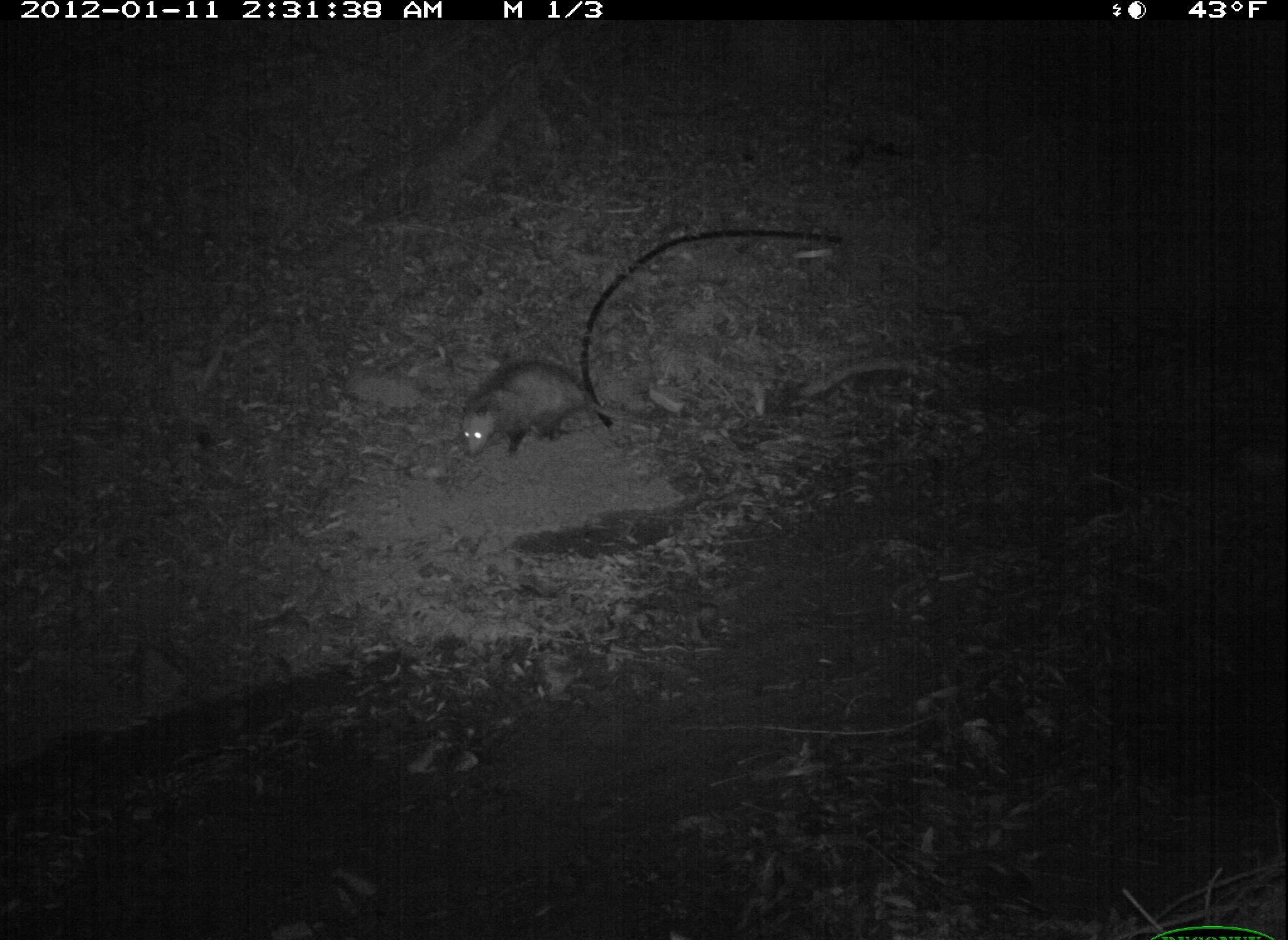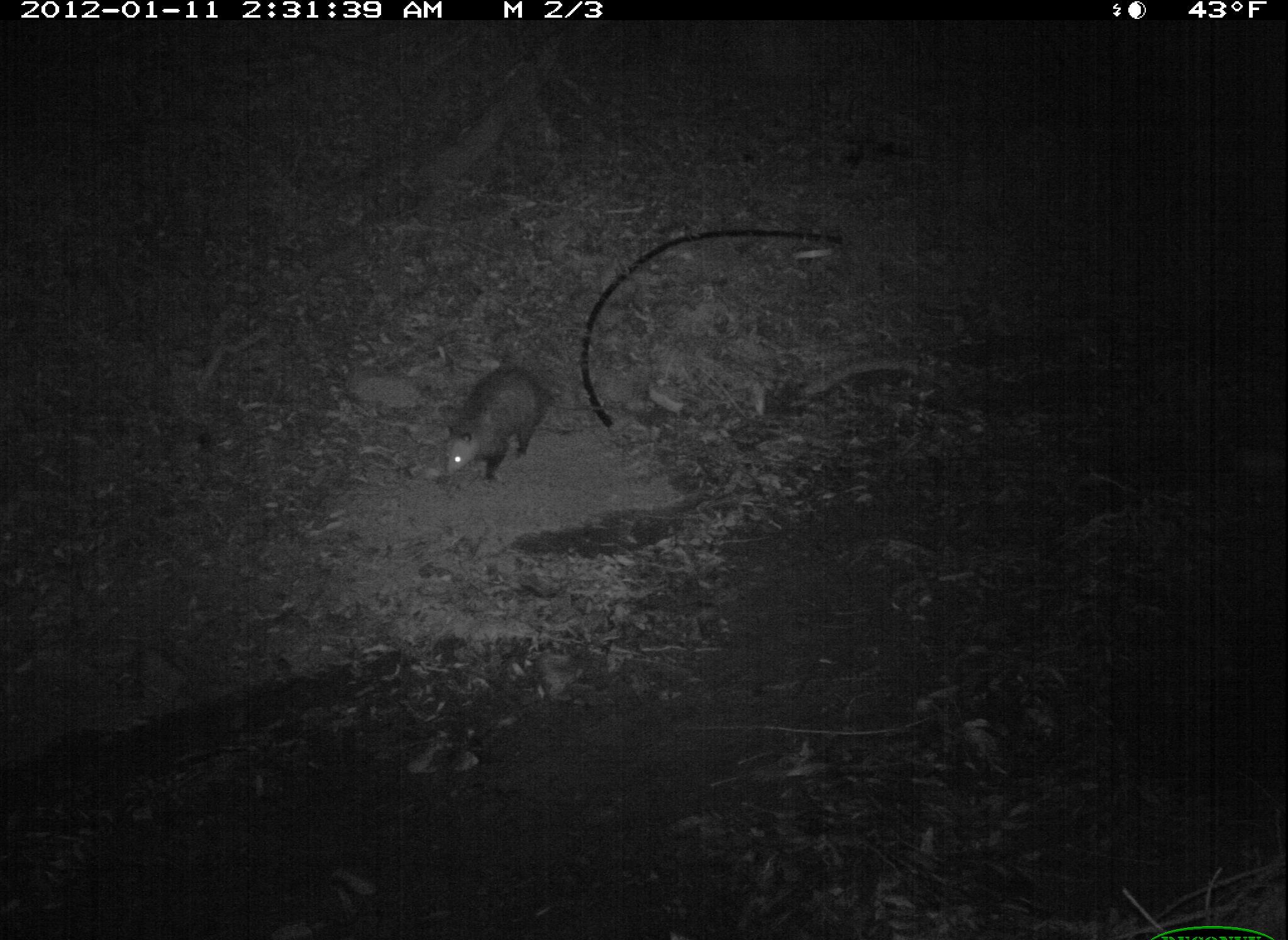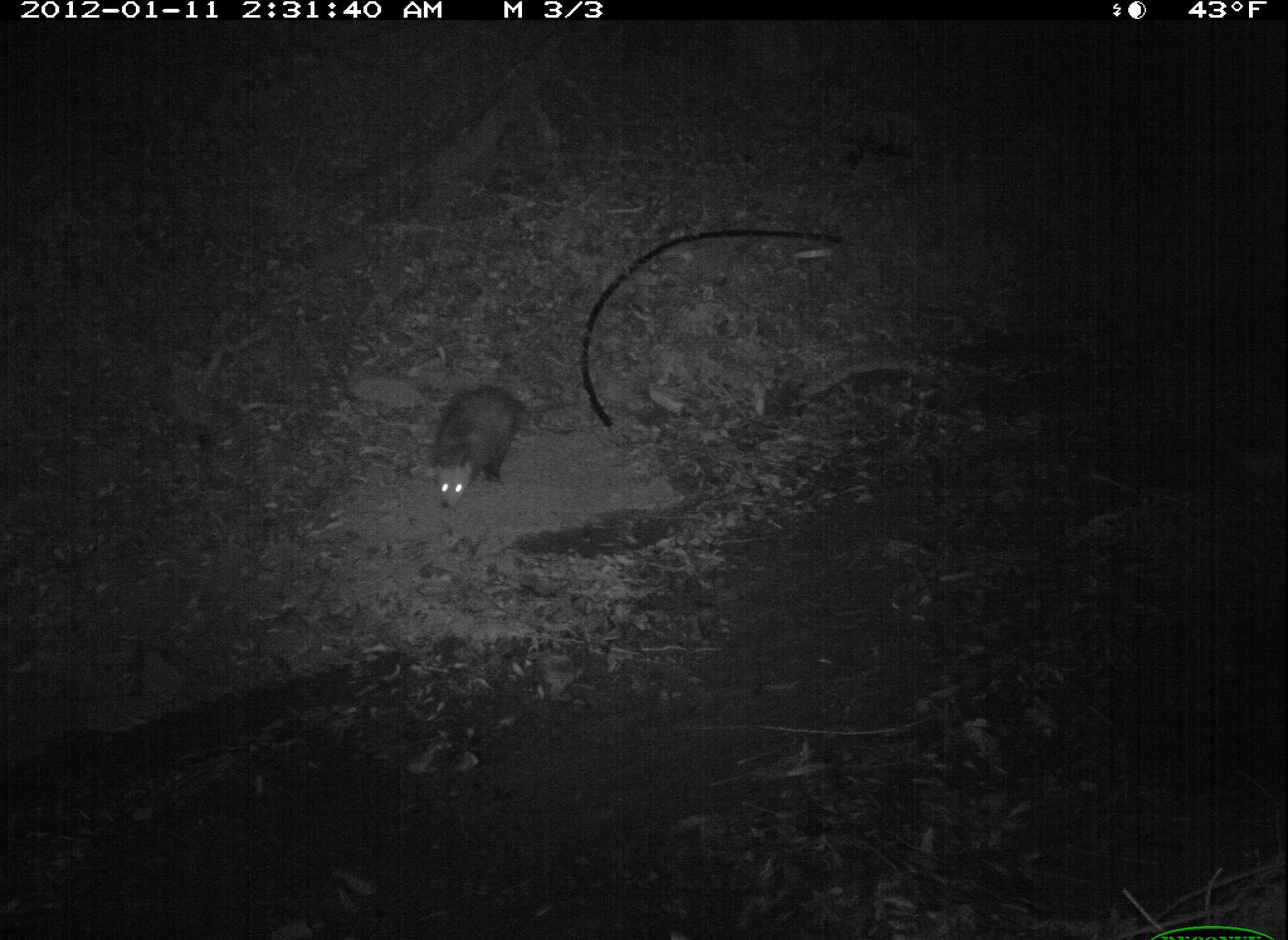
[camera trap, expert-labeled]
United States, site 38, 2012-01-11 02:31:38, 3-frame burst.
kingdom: Animalia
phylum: Chordata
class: Mammalia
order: Didelphimorphia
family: Didelphidae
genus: Didelphis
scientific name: Didelphis virginiana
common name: virginia opossum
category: opossum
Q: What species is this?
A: Opossum (virginia opossum) (Didelphis virginiana).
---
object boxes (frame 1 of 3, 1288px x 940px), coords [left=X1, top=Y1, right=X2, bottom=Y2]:
opossum: [left=458, top=360, right=624, bottom=464]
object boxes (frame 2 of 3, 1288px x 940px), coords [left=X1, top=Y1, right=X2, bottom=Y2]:
opossum: [left=427, top=354, right=567, bottom=493]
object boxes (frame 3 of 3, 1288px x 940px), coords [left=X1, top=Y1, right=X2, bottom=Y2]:
opossum: [left=423, top=372, right=564, bottom=506]